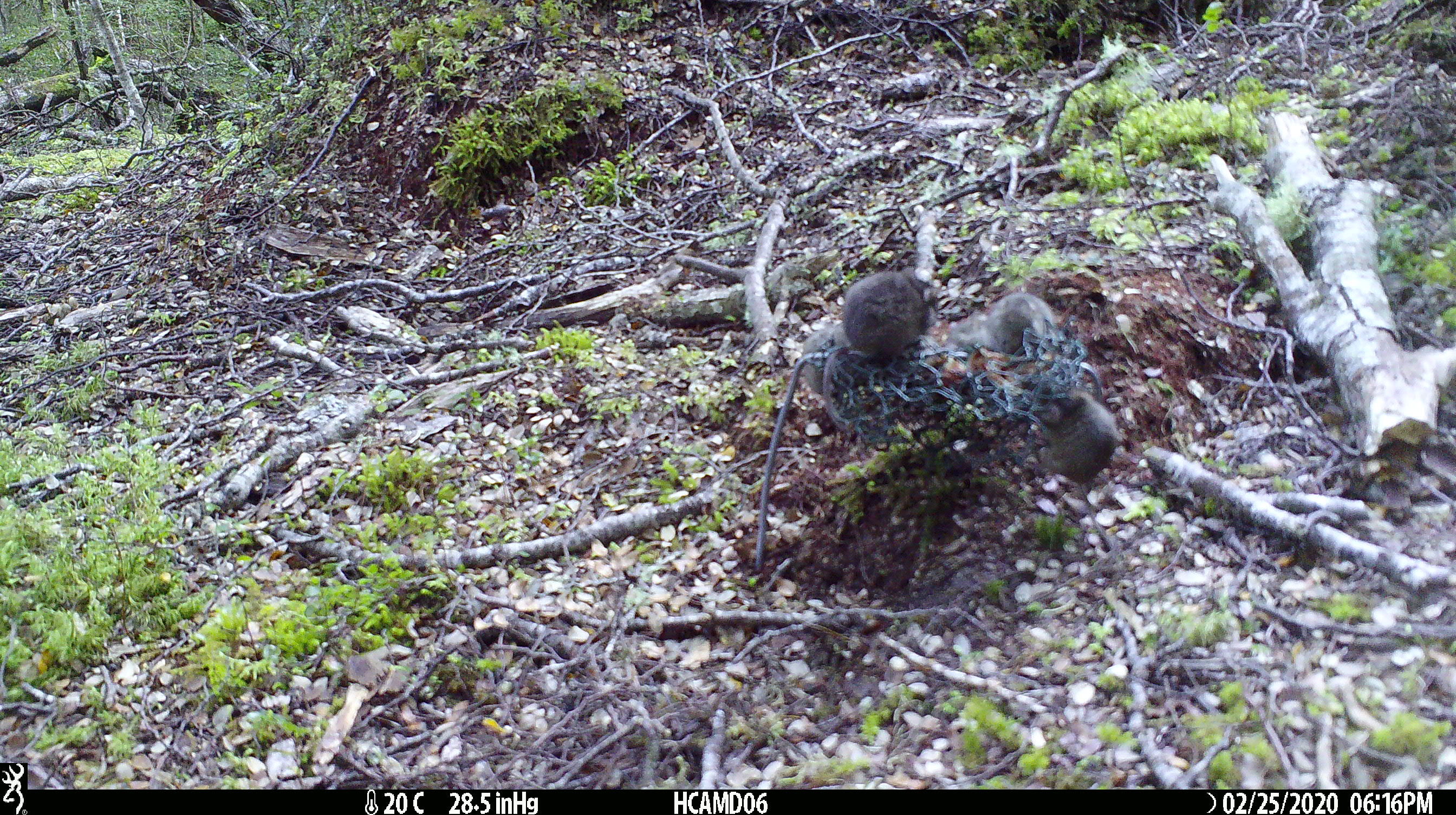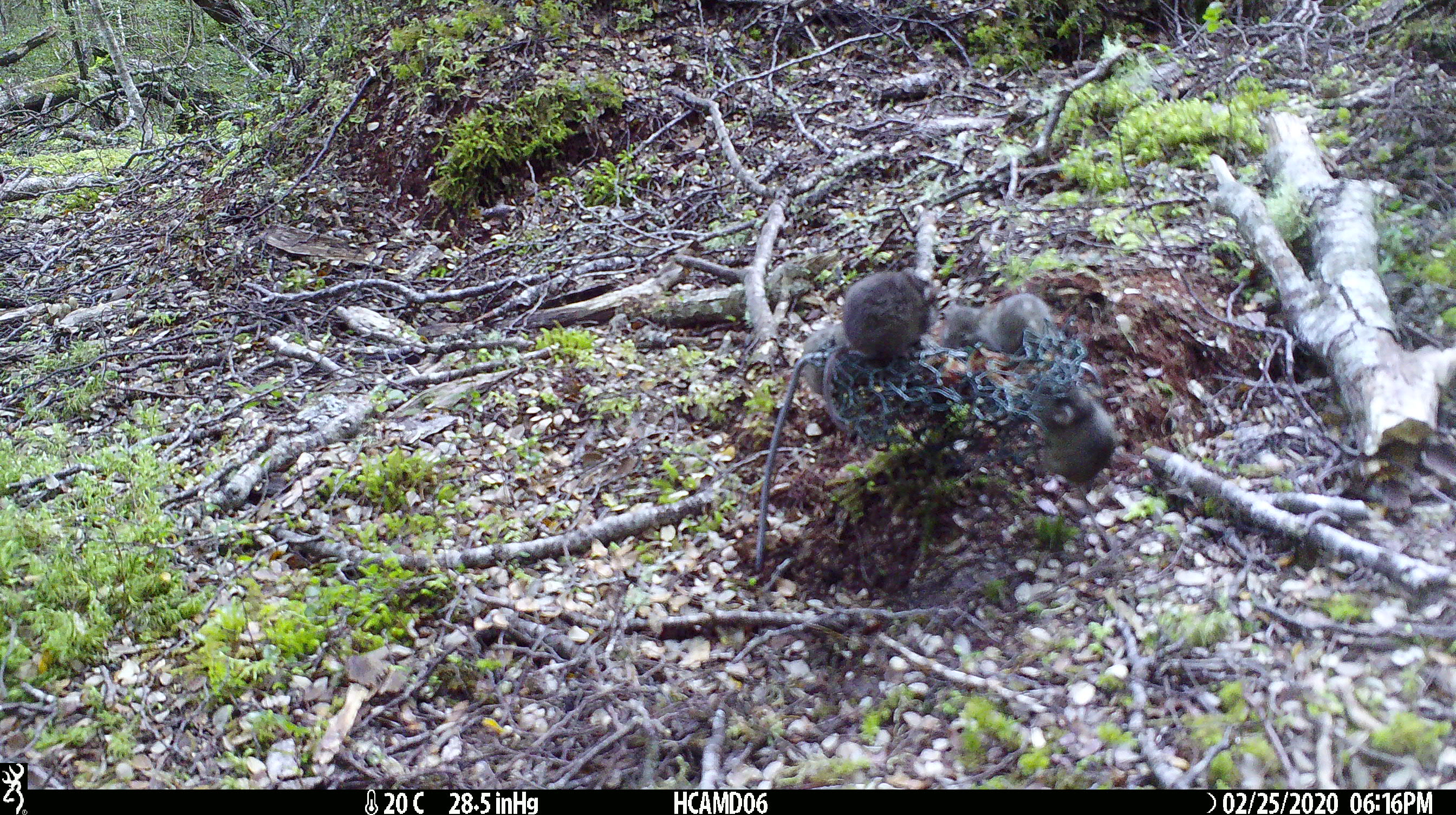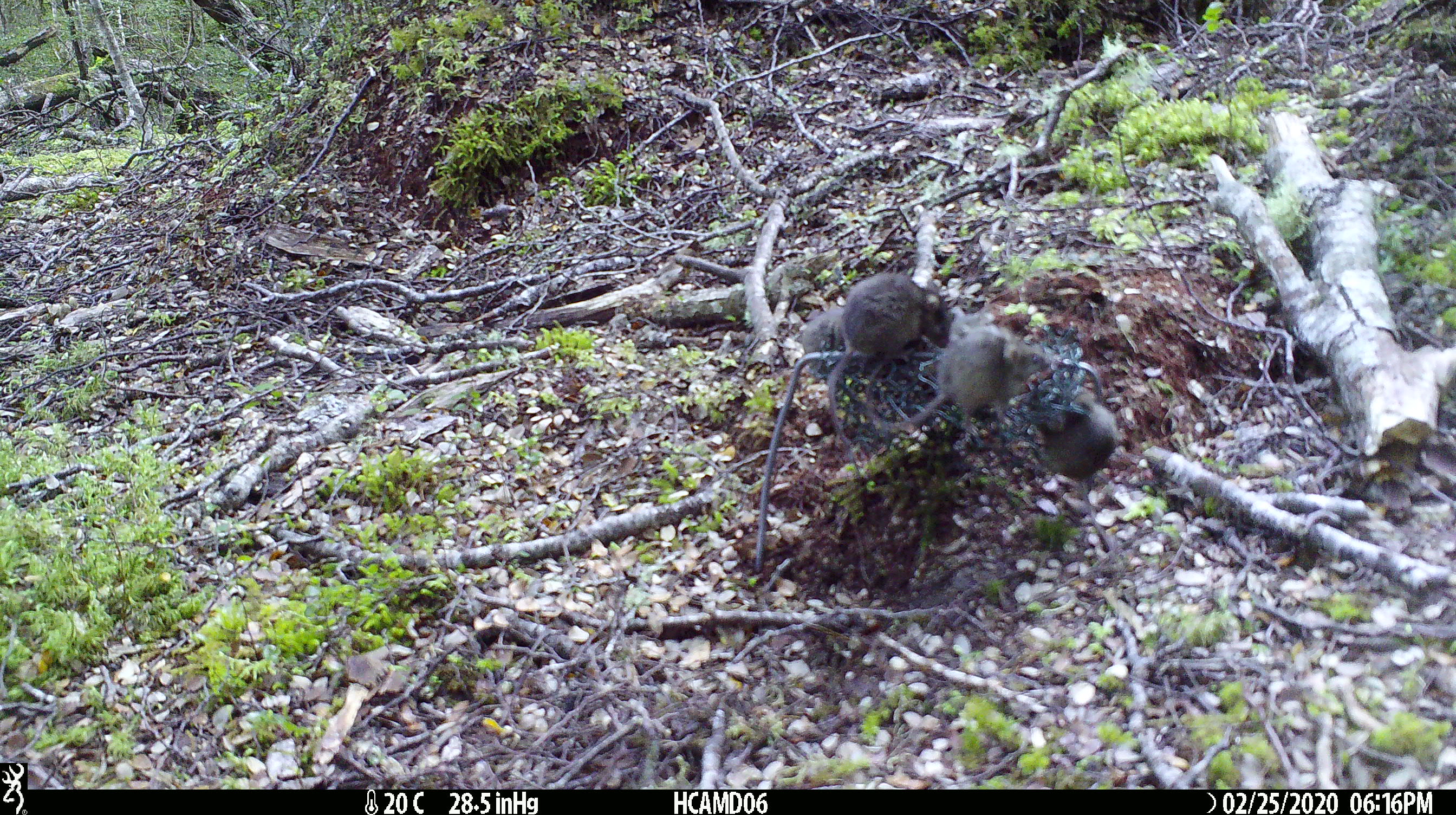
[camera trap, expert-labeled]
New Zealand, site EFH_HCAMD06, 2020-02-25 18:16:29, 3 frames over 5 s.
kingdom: Animalia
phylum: Chordata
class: Mammalia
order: Rodentia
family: Muridae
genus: Mus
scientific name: Mus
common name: mouse